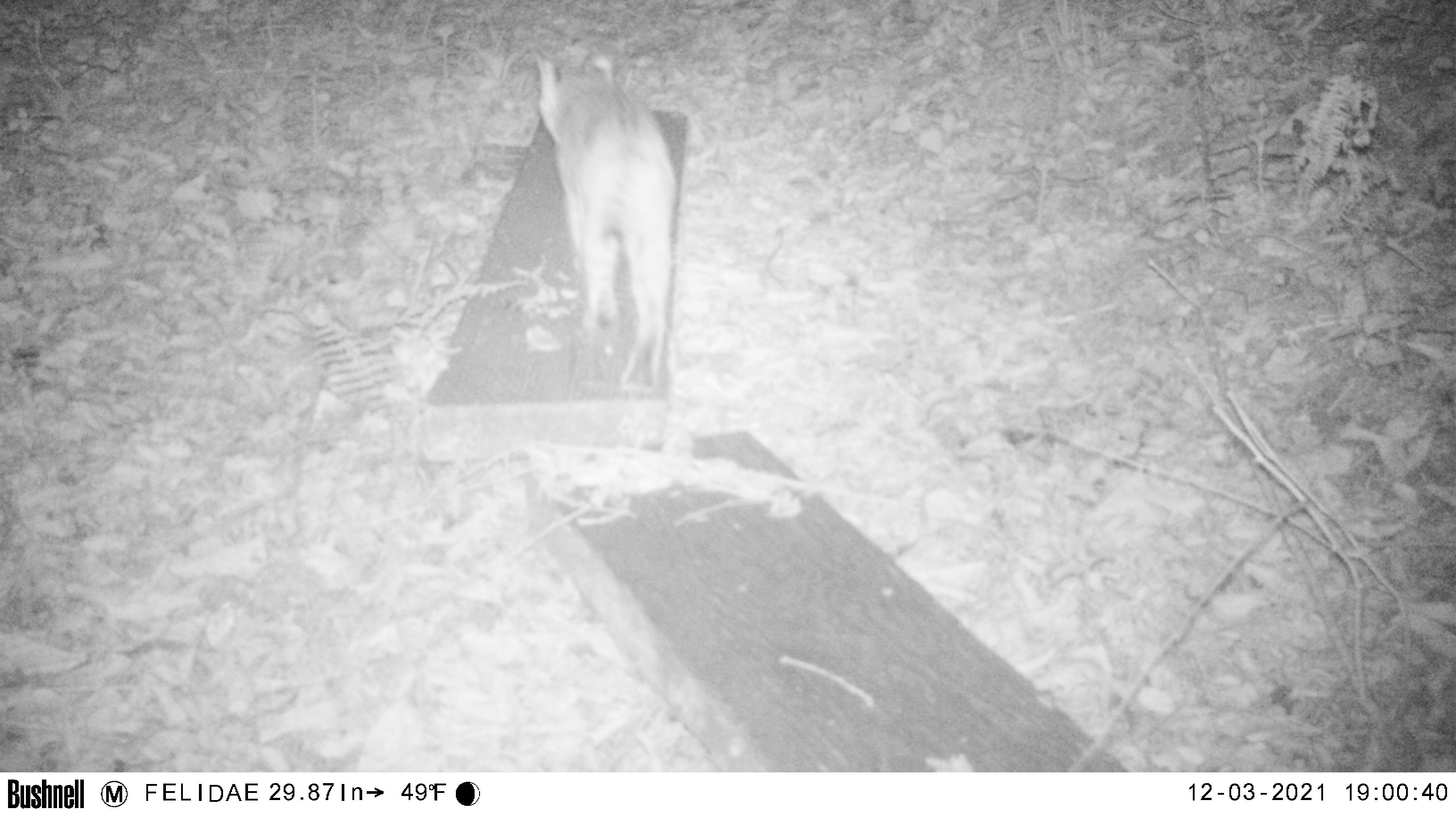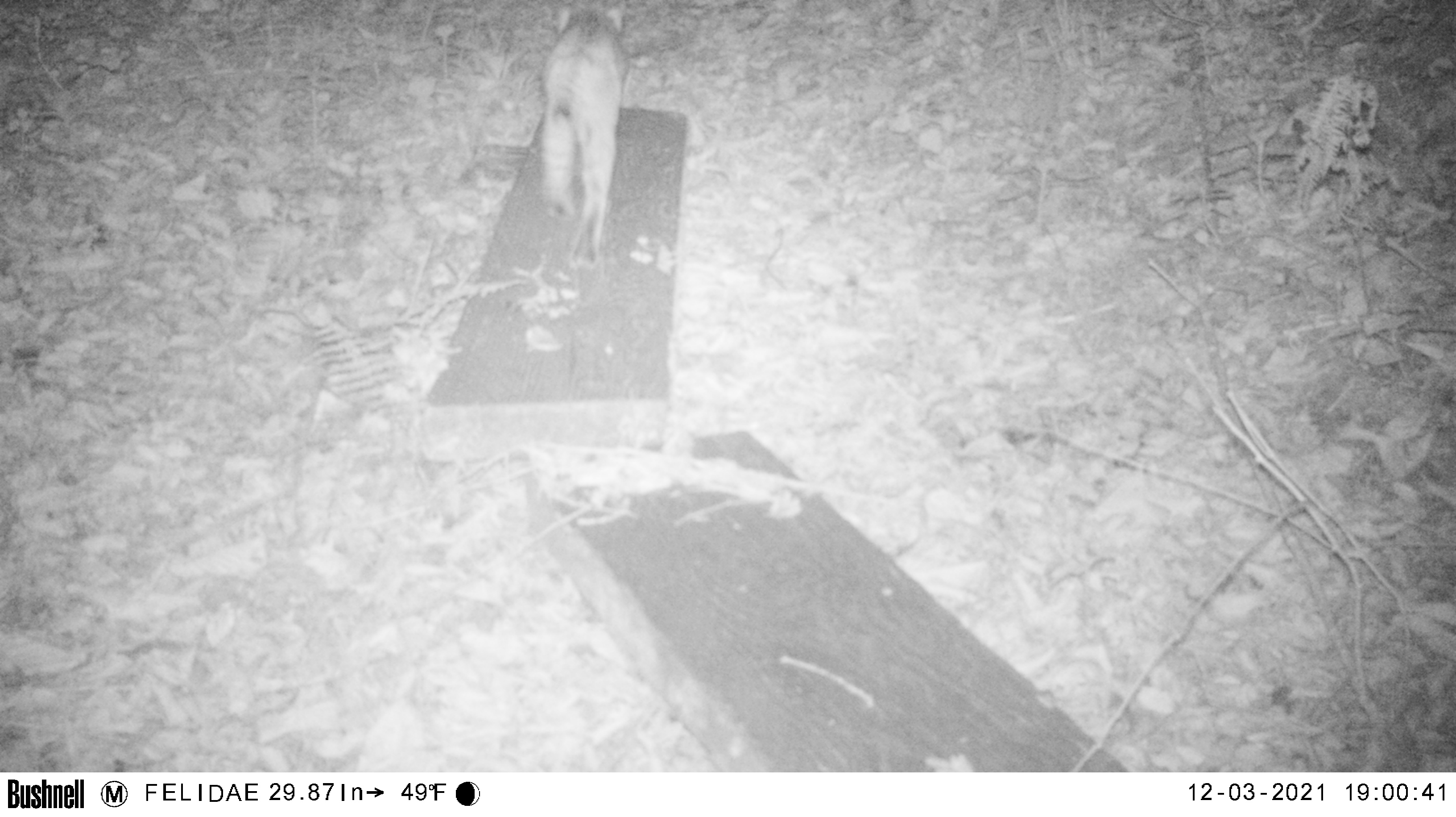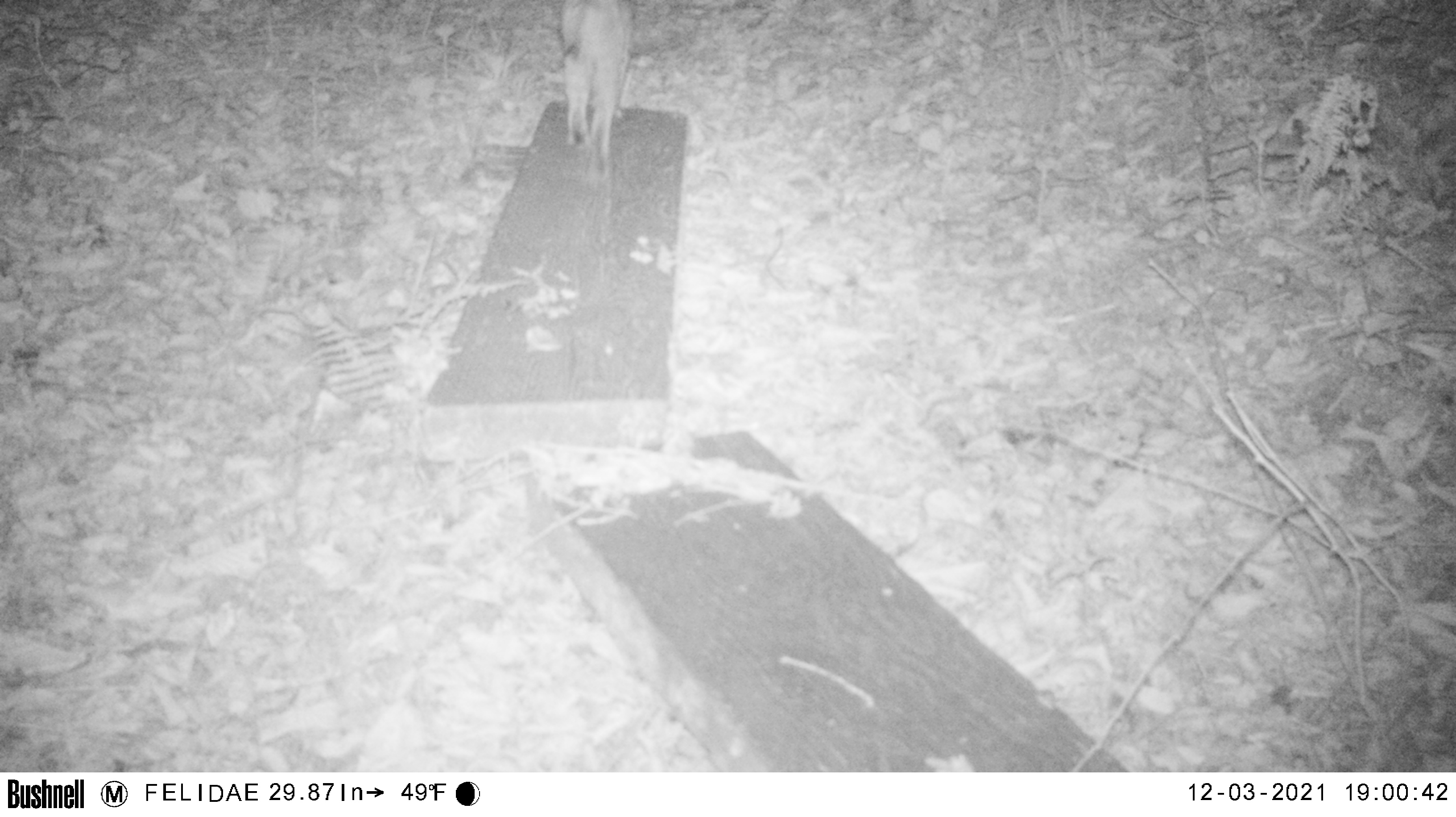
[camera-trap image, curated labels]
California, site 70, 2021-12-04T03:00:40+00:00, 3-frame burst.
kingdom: Animalia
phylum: Chordata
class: Mammalia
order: Carnivora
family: Felidae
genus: Lynx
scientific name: Lynx rufus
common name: bobcat